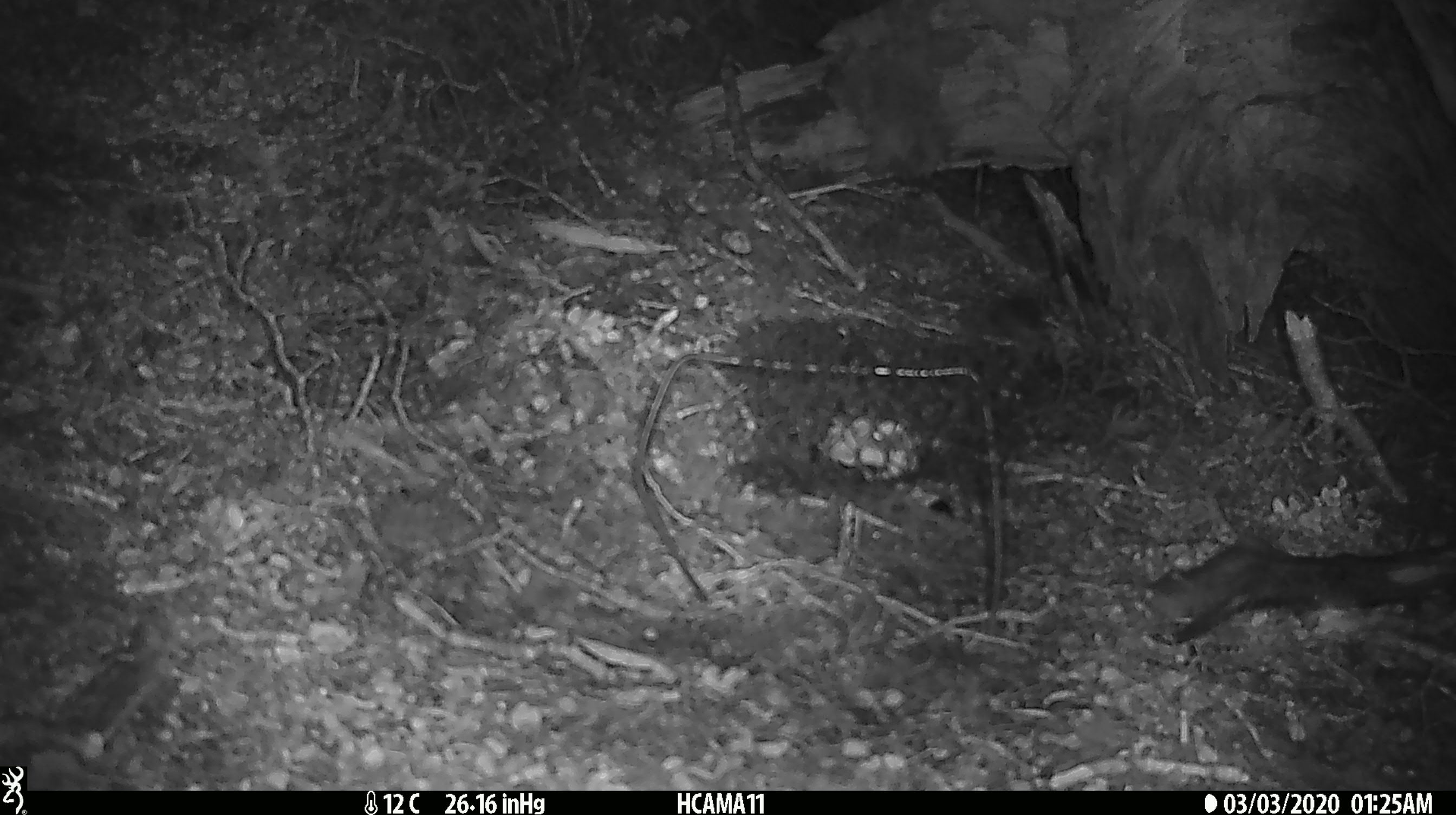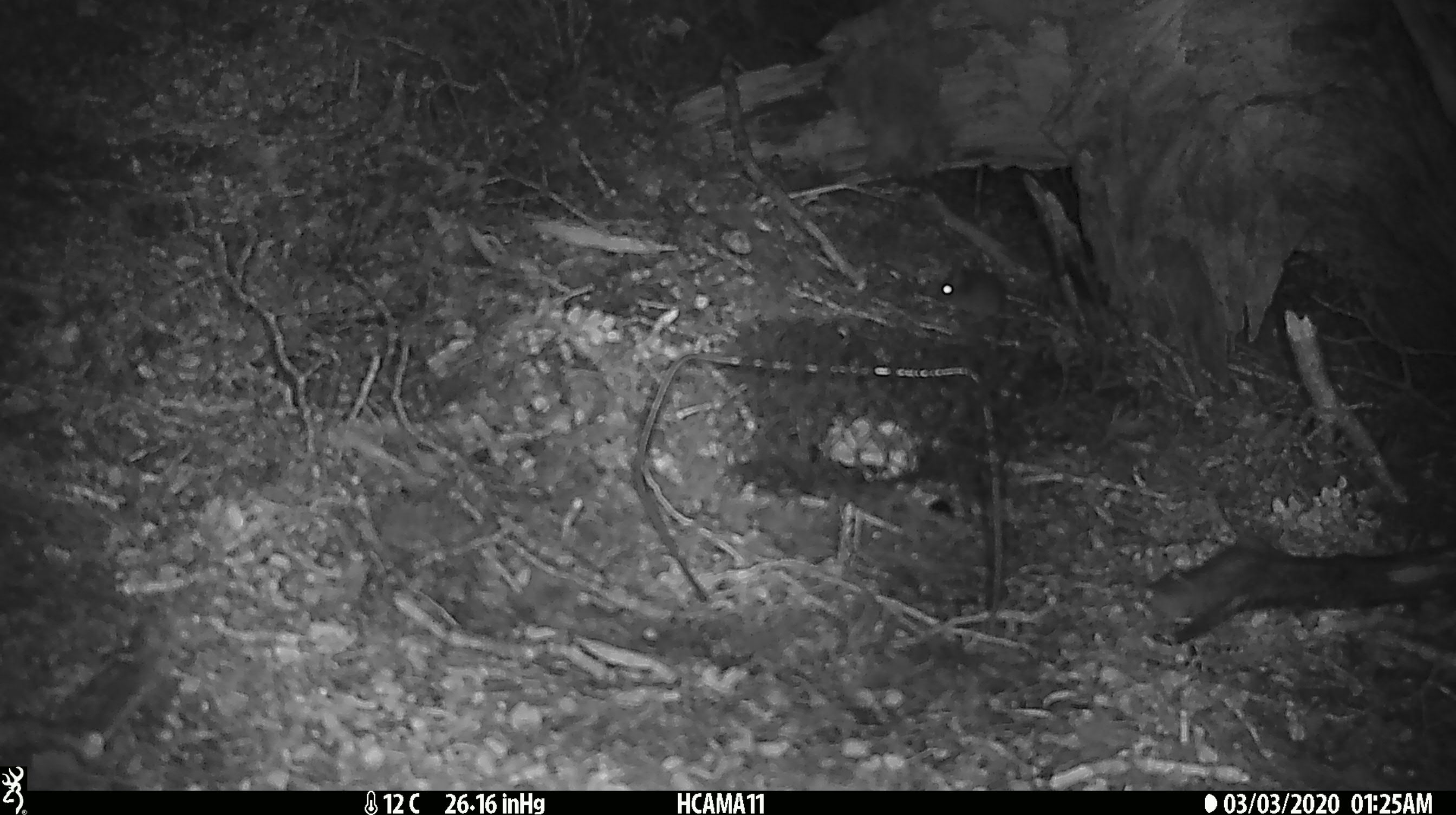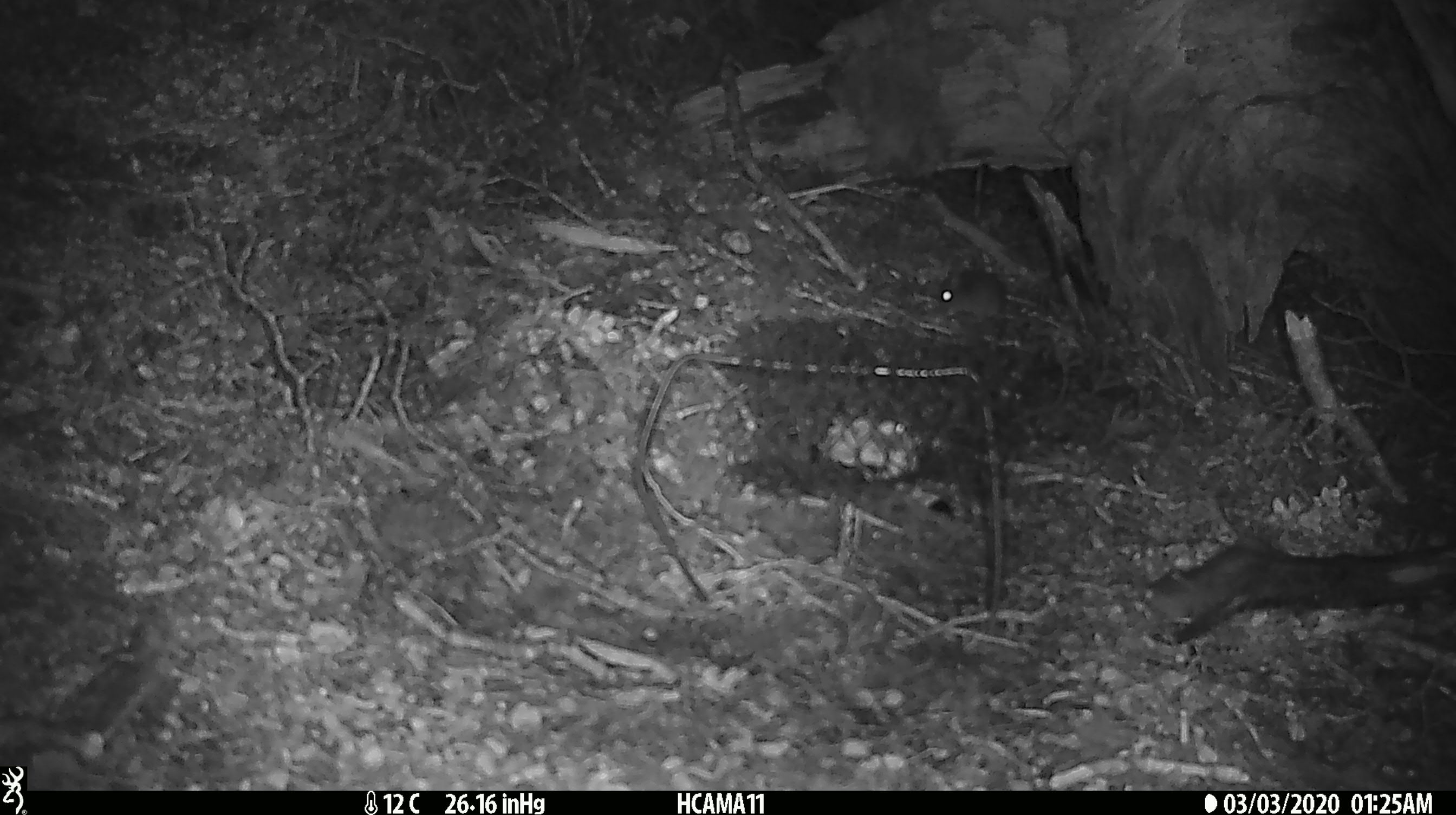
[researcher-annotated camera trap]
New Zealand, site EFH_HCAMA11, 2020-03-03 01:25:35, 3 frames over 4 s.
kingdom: Animalia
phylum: Chordata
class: Mammalia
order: Rodentia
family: Muridae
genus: Mus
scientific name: Mus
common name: mouse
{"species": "mouse (Mus)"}